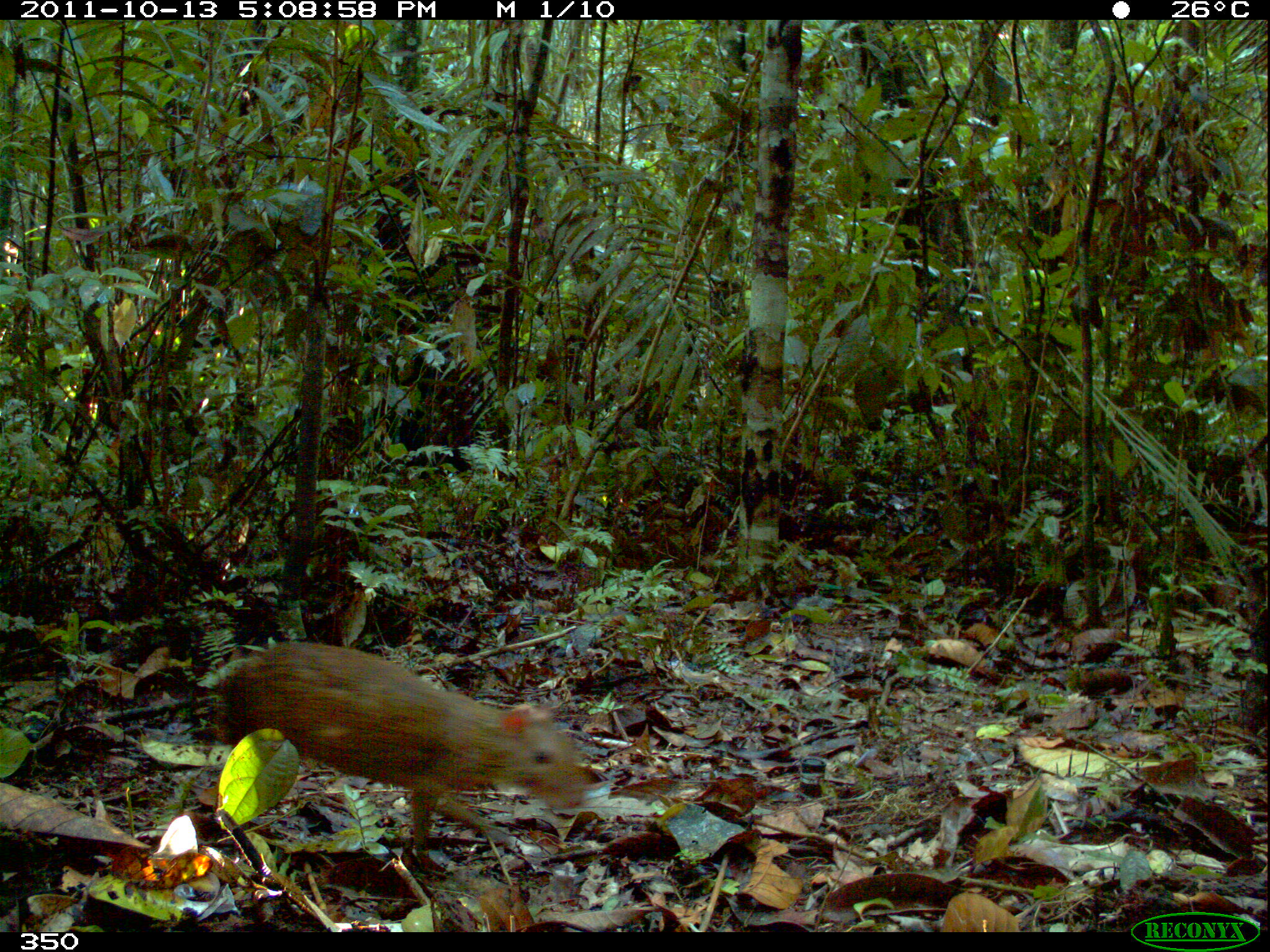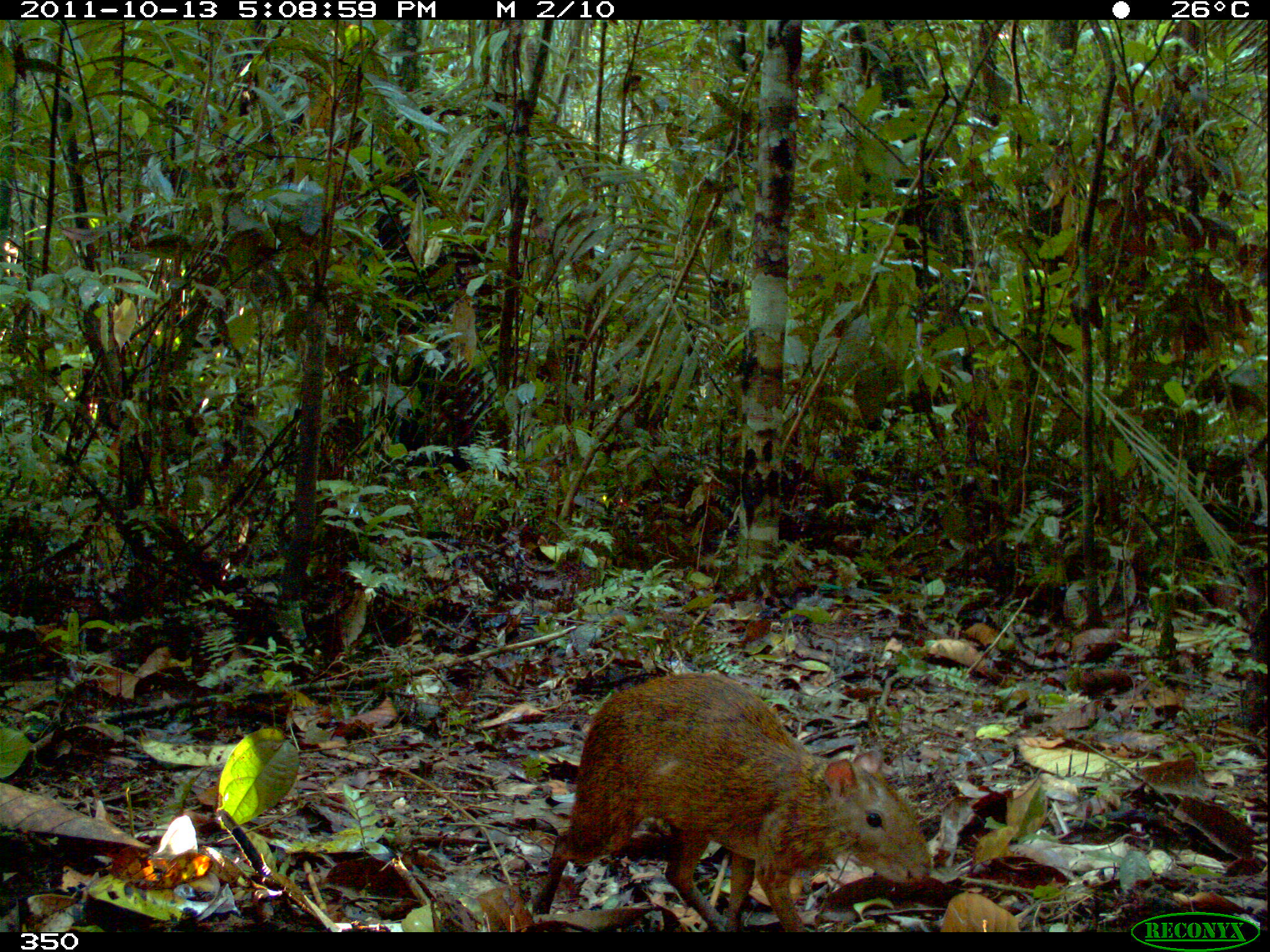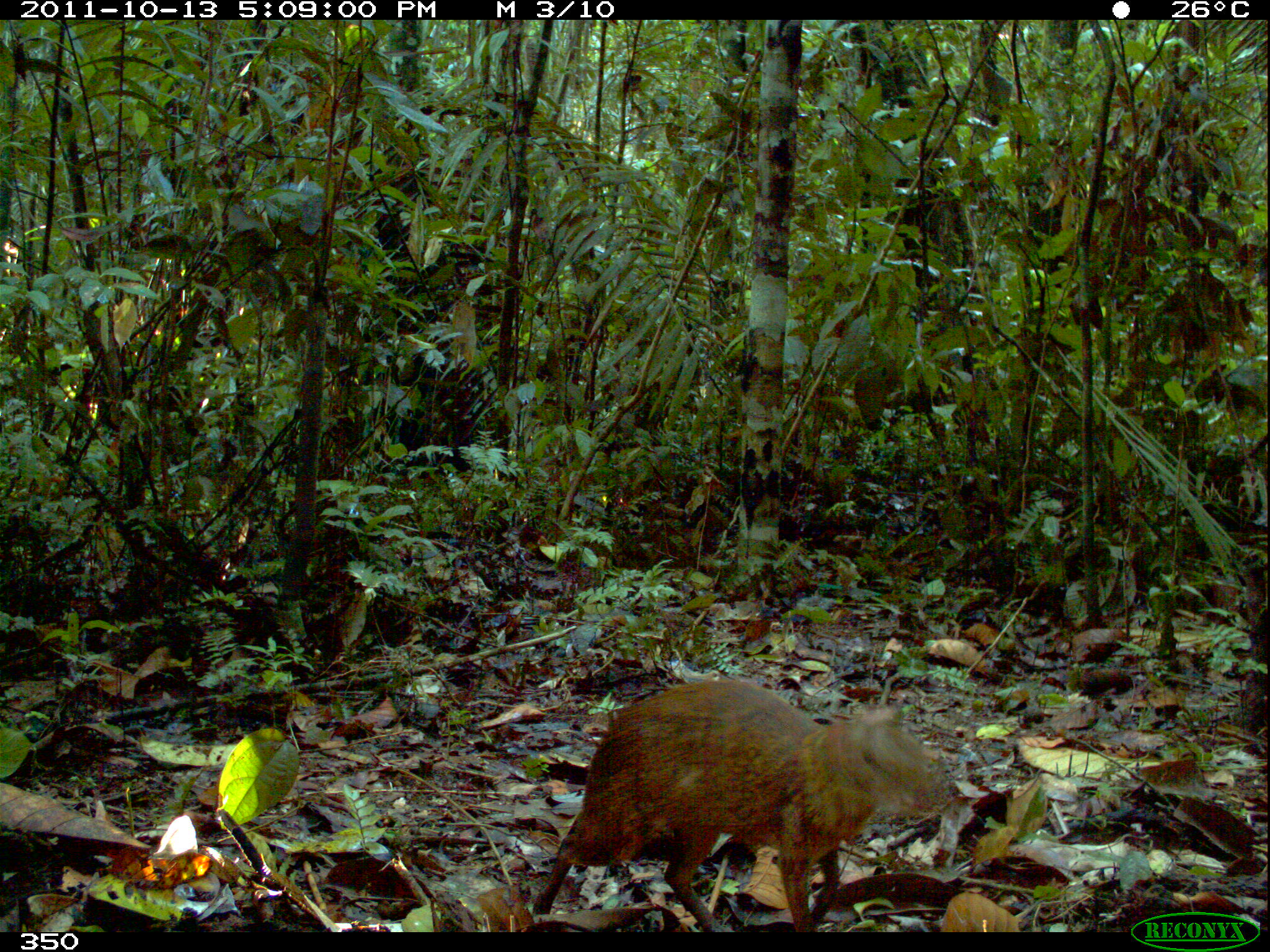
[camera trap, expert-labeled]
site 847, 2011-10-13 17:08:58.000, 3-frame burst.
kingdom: Animalia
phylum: Chordata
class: Mammalia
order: Rodentia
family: Dasyproctidae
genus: Dasyprocta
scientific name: Dasyprocta punctata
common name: central american agouti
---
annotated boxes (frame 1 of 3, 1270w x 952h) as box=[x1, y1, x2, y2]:
dasyprocta punctata: box=[214, 639, 587, 865]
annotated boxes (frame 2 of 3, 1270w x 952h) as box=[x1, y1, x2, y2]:
dasyprocta punctata: box=[530, 671, 934, 932]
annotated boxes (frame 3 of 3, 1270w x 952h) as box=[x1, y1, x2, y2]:
dasyprocta punctata: box=[532, 677, 950, 925]